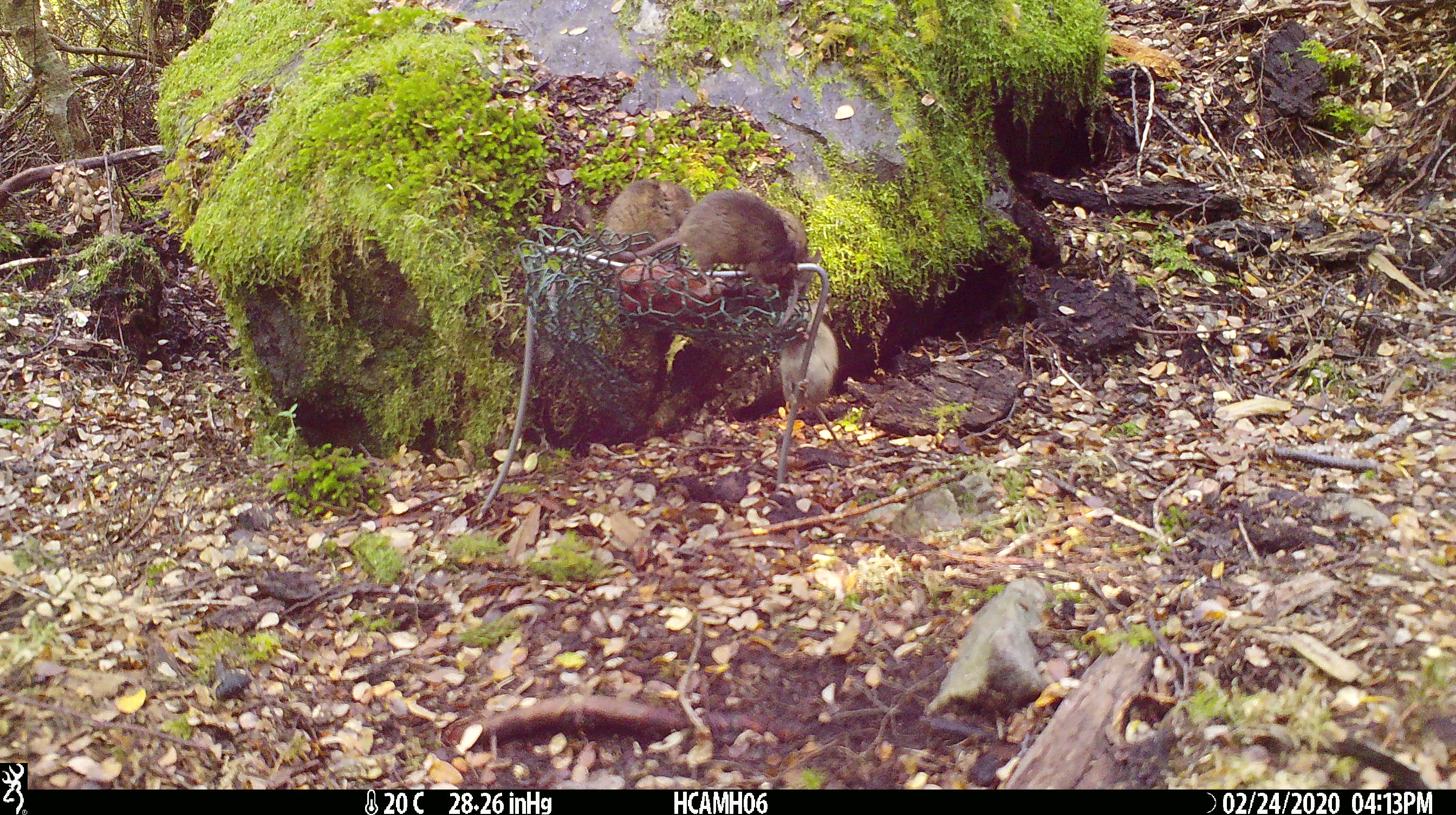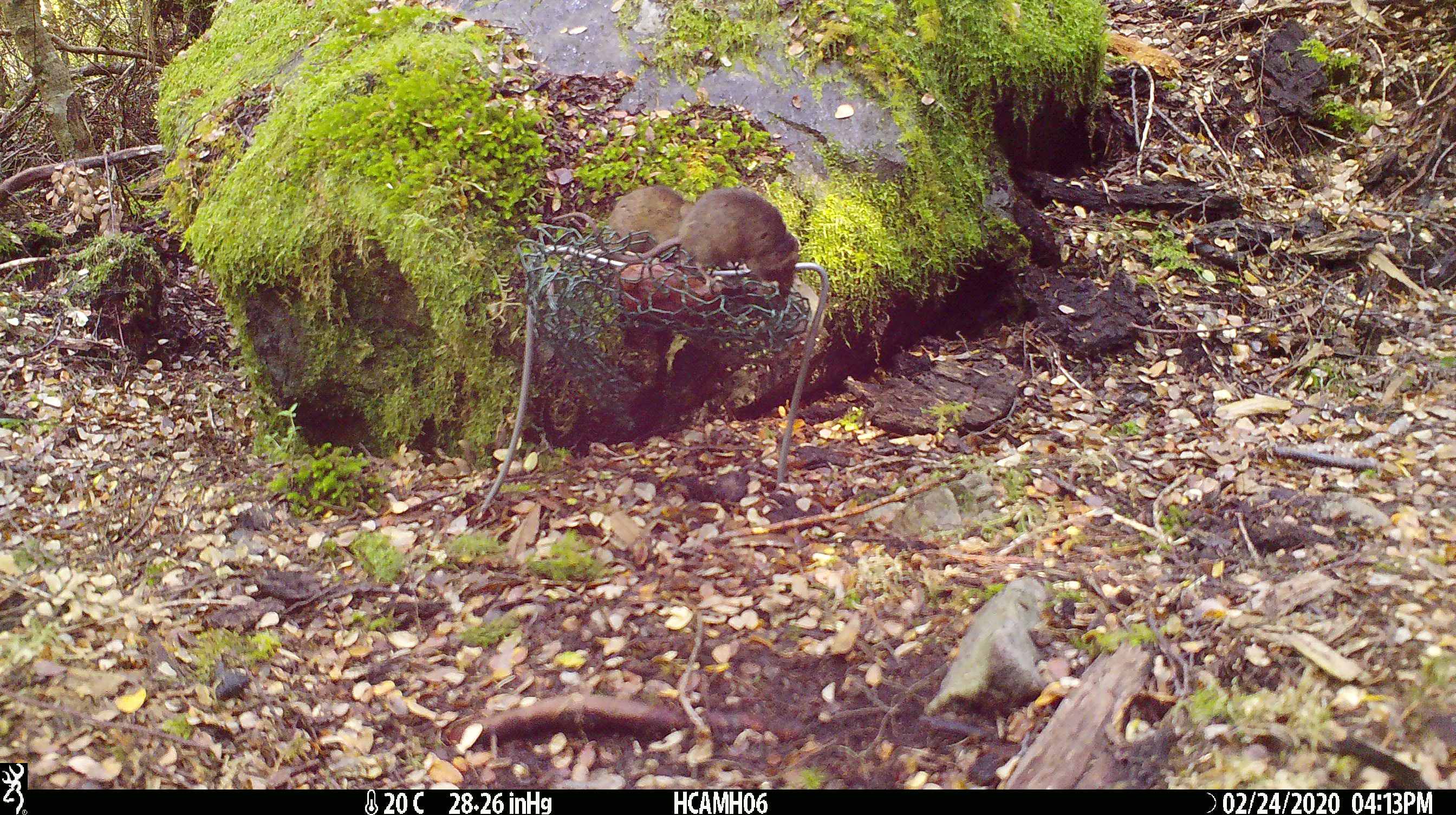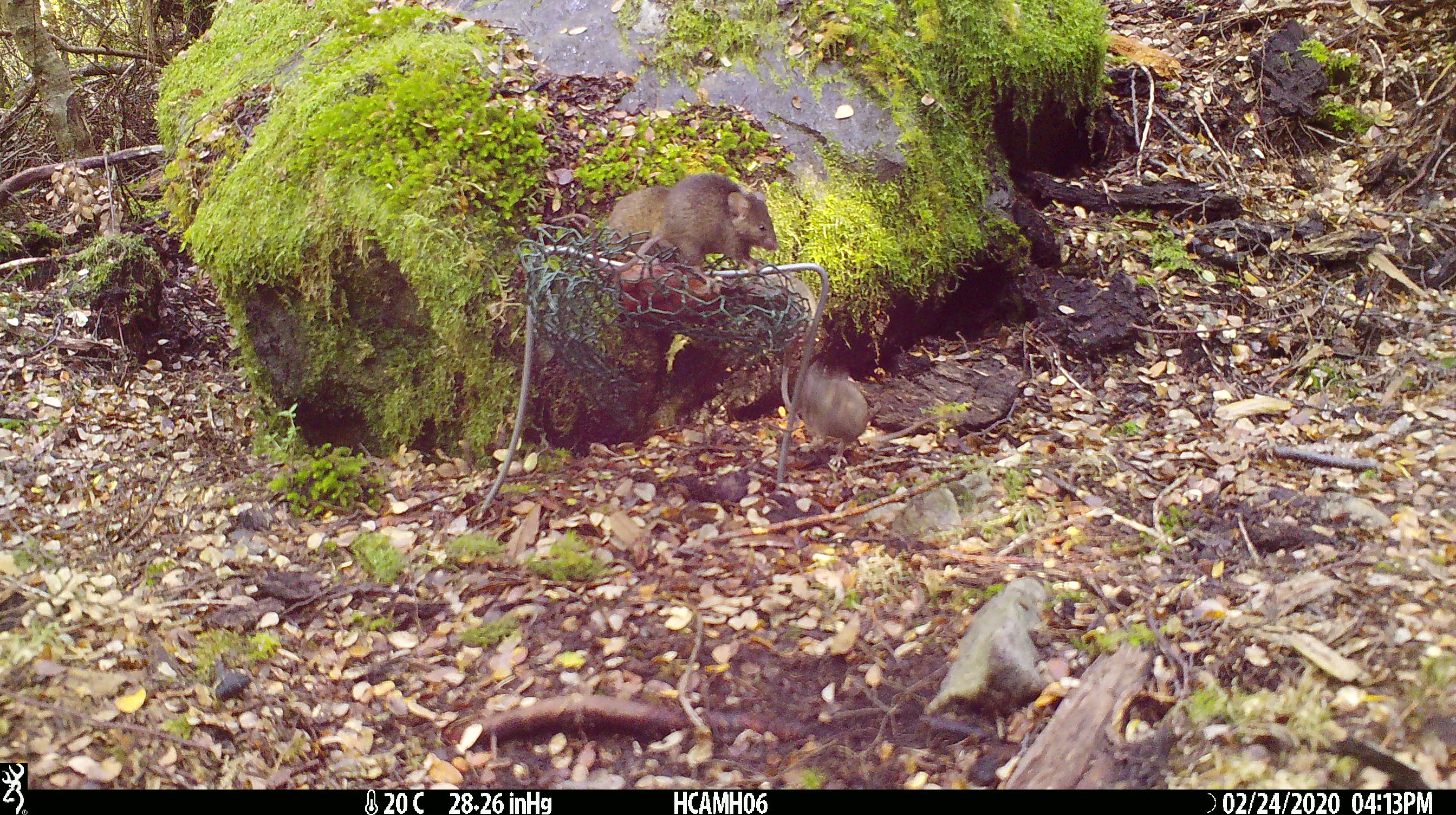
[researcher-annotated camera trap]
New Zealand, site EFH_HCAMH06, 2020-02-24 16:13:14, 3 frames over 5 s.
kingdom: Animalia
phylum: Chordata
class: Mammalia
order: Rodentia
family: Muridae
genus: Mus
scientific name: Mus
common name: mouse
Mouse (Mus).